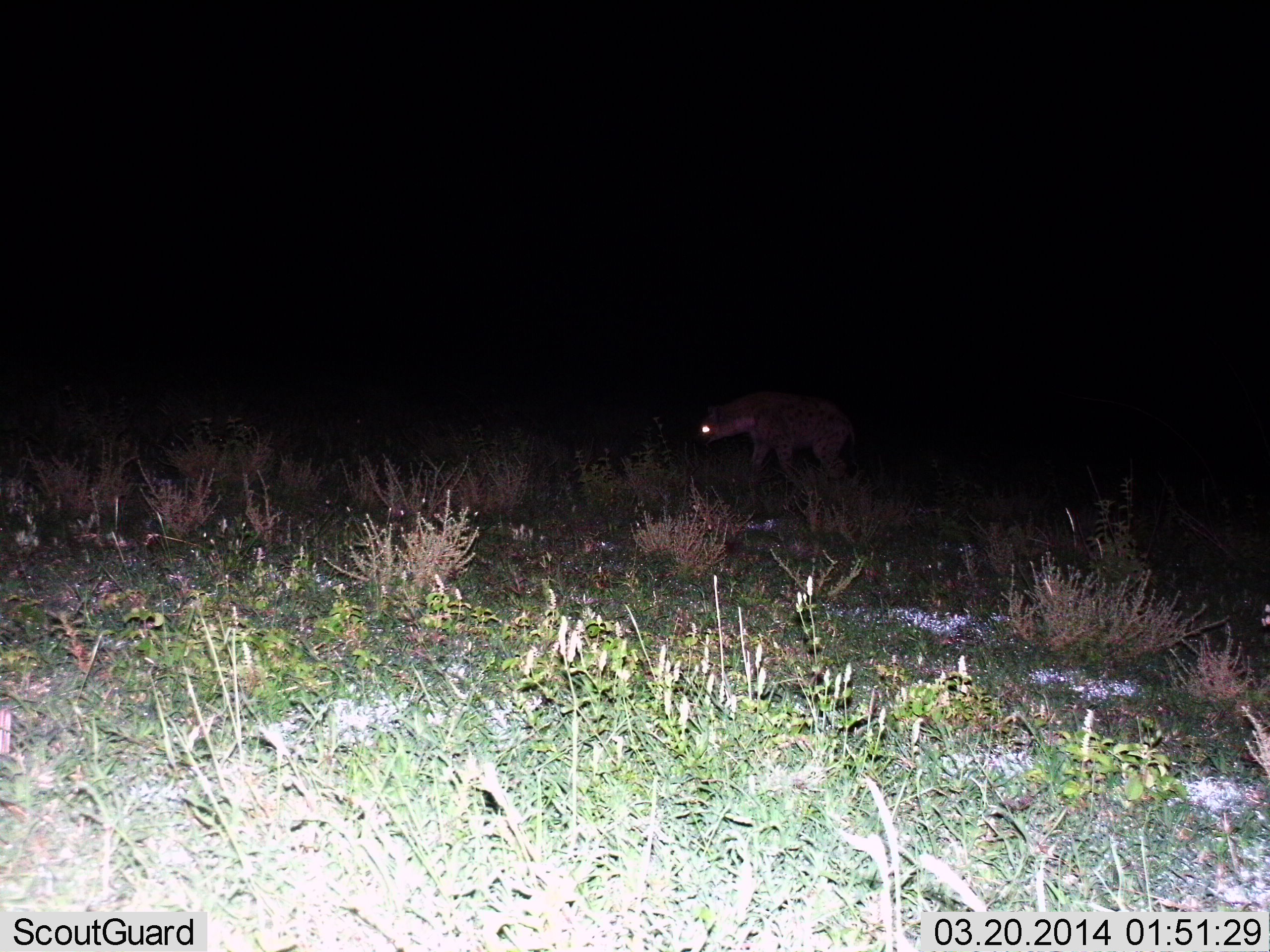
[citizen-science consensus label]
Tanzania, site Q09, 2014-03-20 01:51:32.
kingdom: Animalia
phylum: Chordata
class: Mammalia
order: Carnivora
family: Hyaenidae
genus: Crocuta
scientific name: Crocuta crocuta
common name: spotted hyena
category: hyenaspotted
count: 1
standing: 50%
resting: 0%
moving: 50%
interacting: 0%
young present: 0%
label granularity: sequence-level